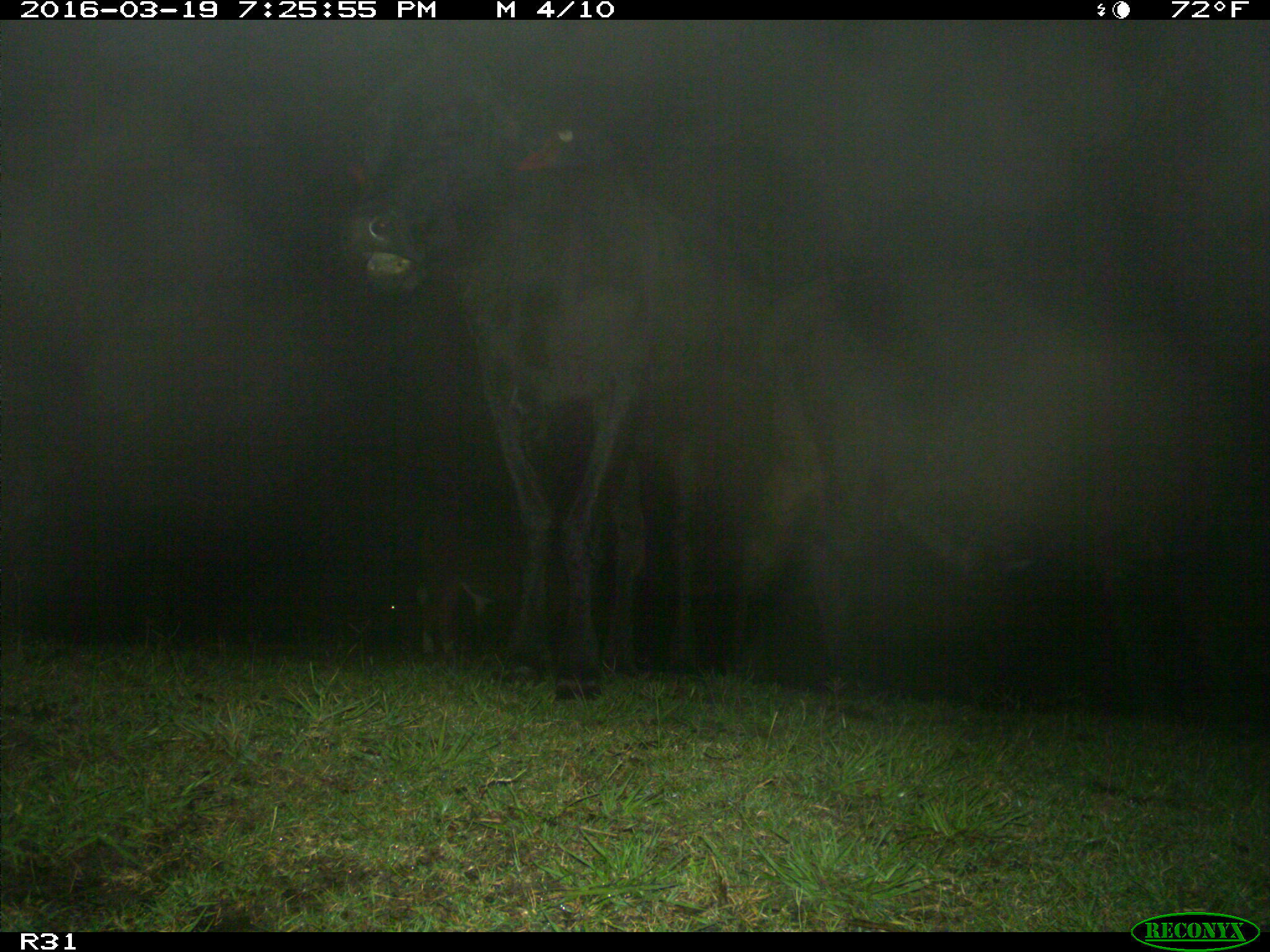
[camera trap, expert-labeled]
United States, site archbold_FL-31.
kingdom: Animalia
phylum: Chordata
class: Mammalia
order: Artiodactyla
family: Bovidae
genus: Bos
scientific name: Bos taurus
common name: domestic cow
Bos taurus (domestic cow).